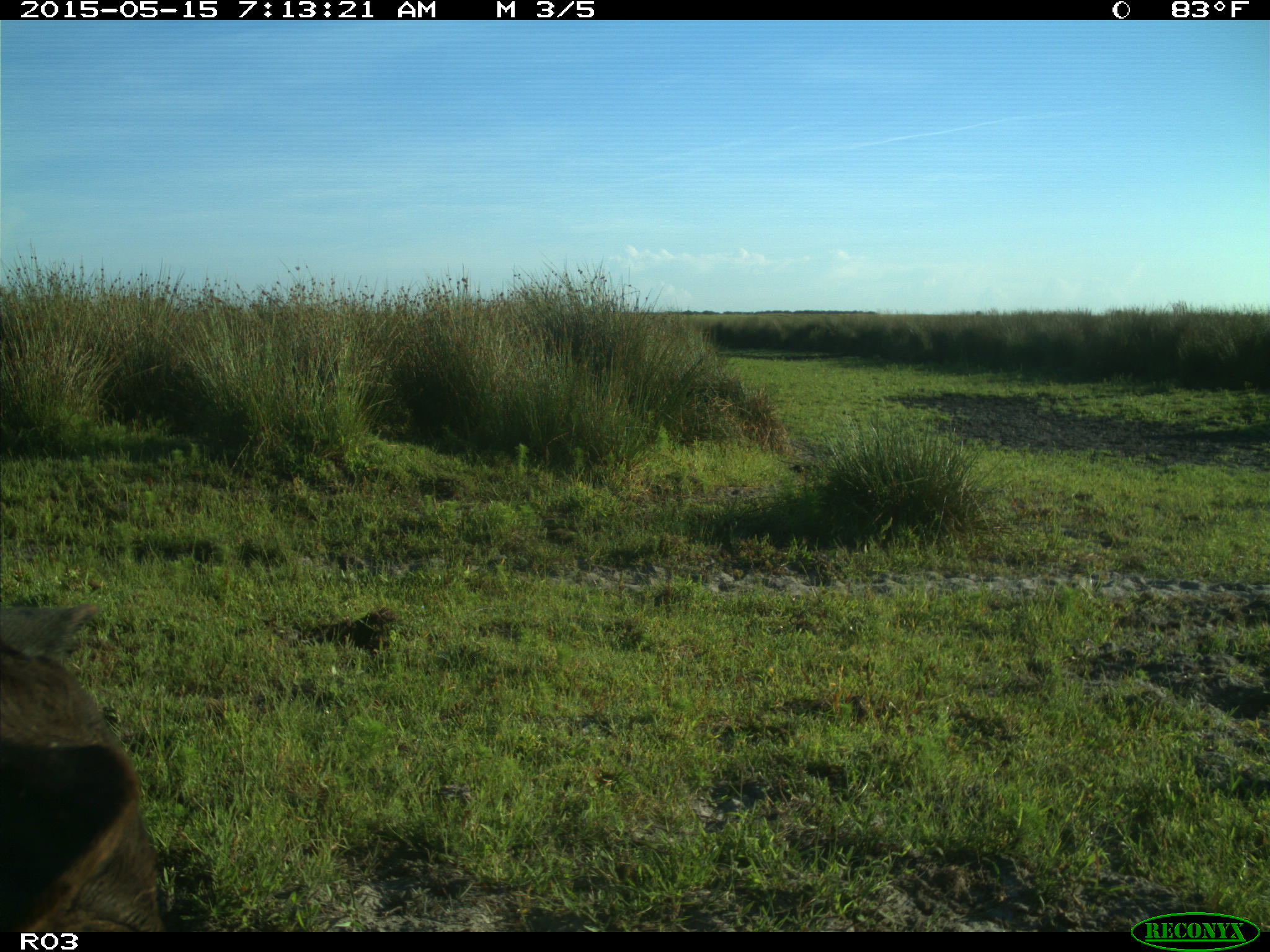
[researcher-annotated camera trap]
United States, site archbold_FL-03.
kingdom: Animalia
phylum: Chordata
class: Mammalia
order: Artiodactyla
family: Bovidae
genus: Bos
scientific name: Bos taurus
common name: domestic cow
Bos taurus (domestic cow).